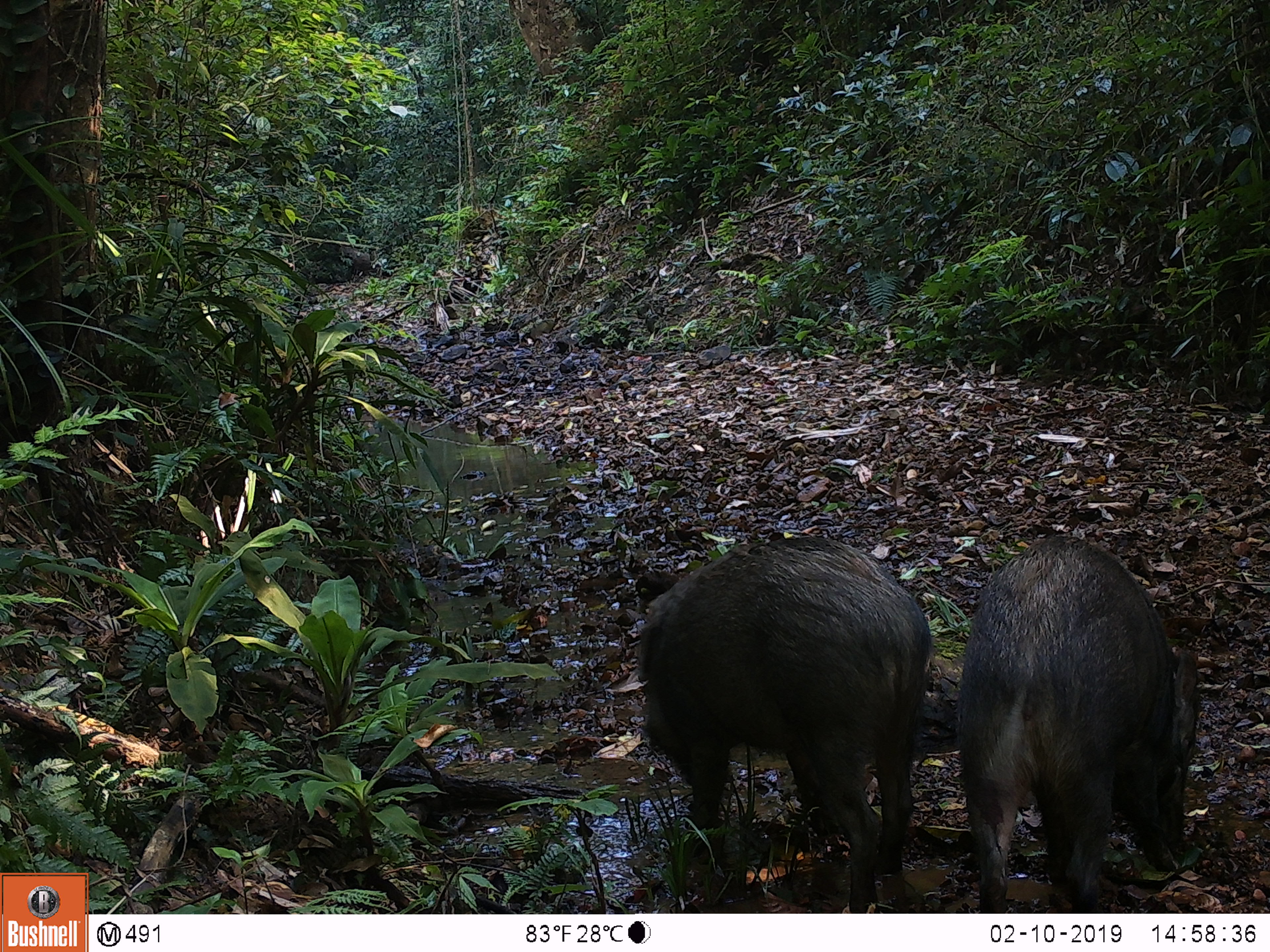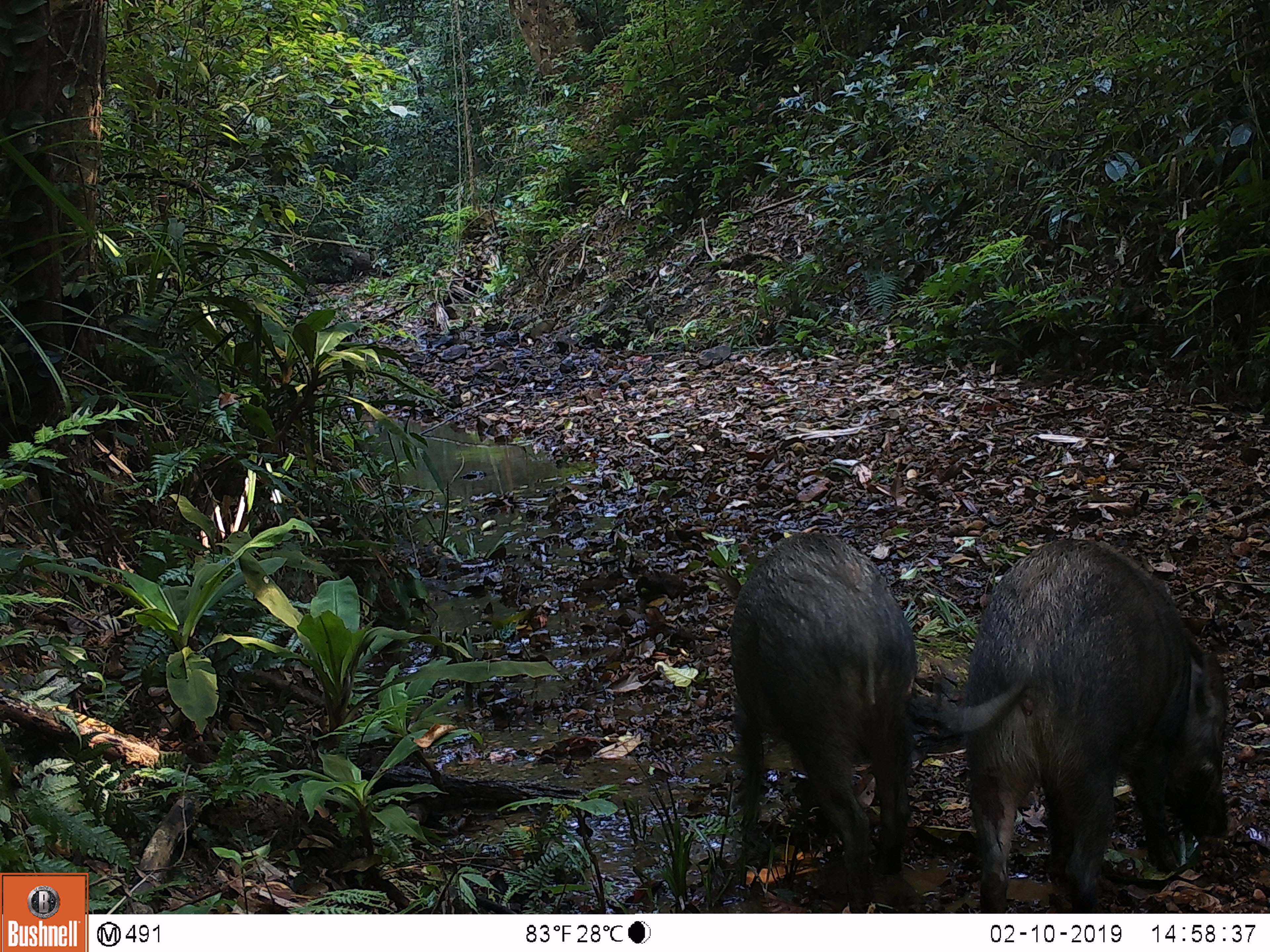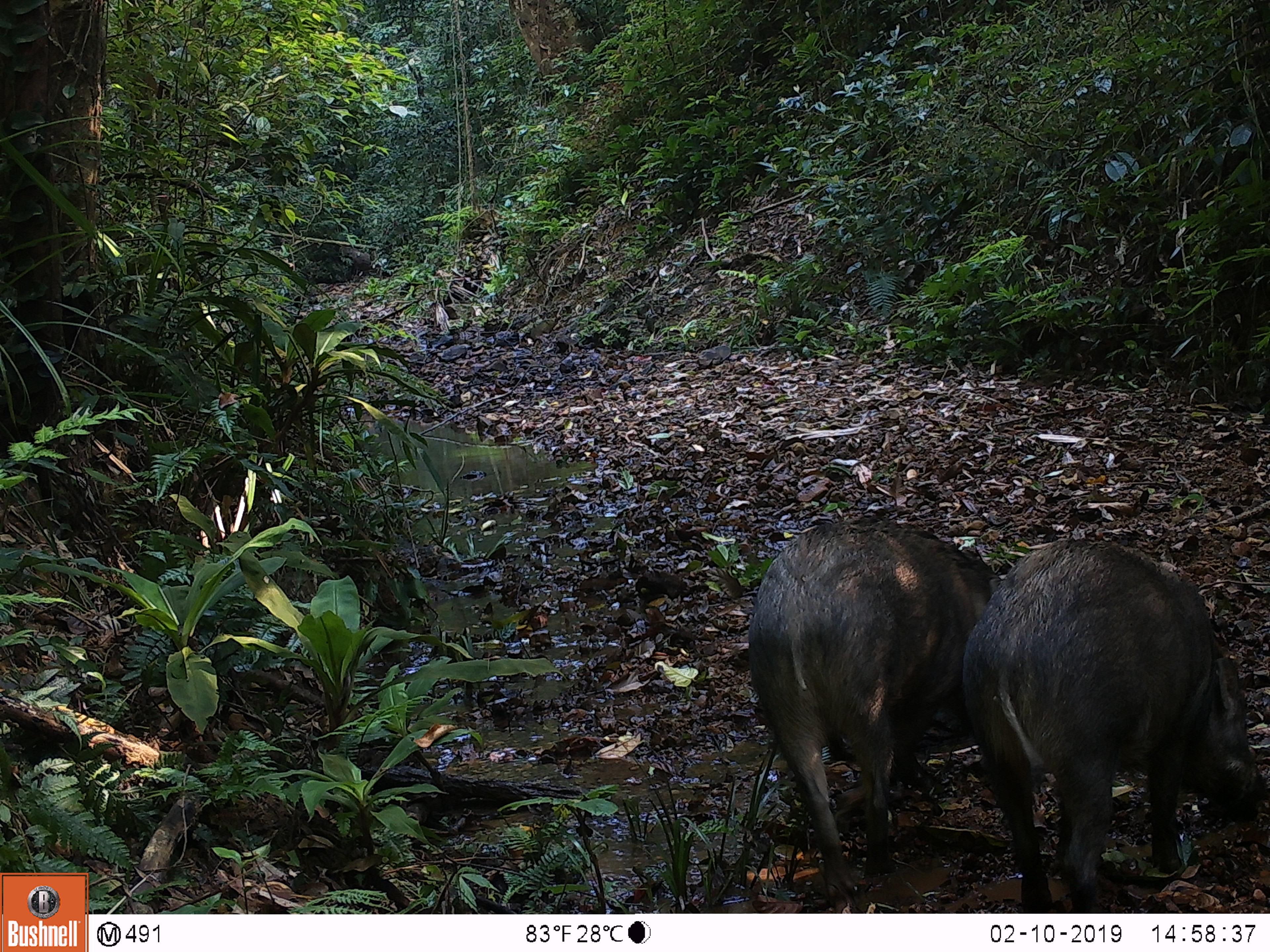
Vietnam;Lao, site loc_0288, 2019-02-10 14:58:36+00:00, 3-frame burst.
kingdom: Animalia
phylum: Chordata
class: Mammalia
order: Artiodactyla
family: Suidae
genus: Sus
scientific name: Sus scrofa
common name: eurasian wild pig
Eurasian wild pig (Sus scrofa). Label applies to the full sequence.